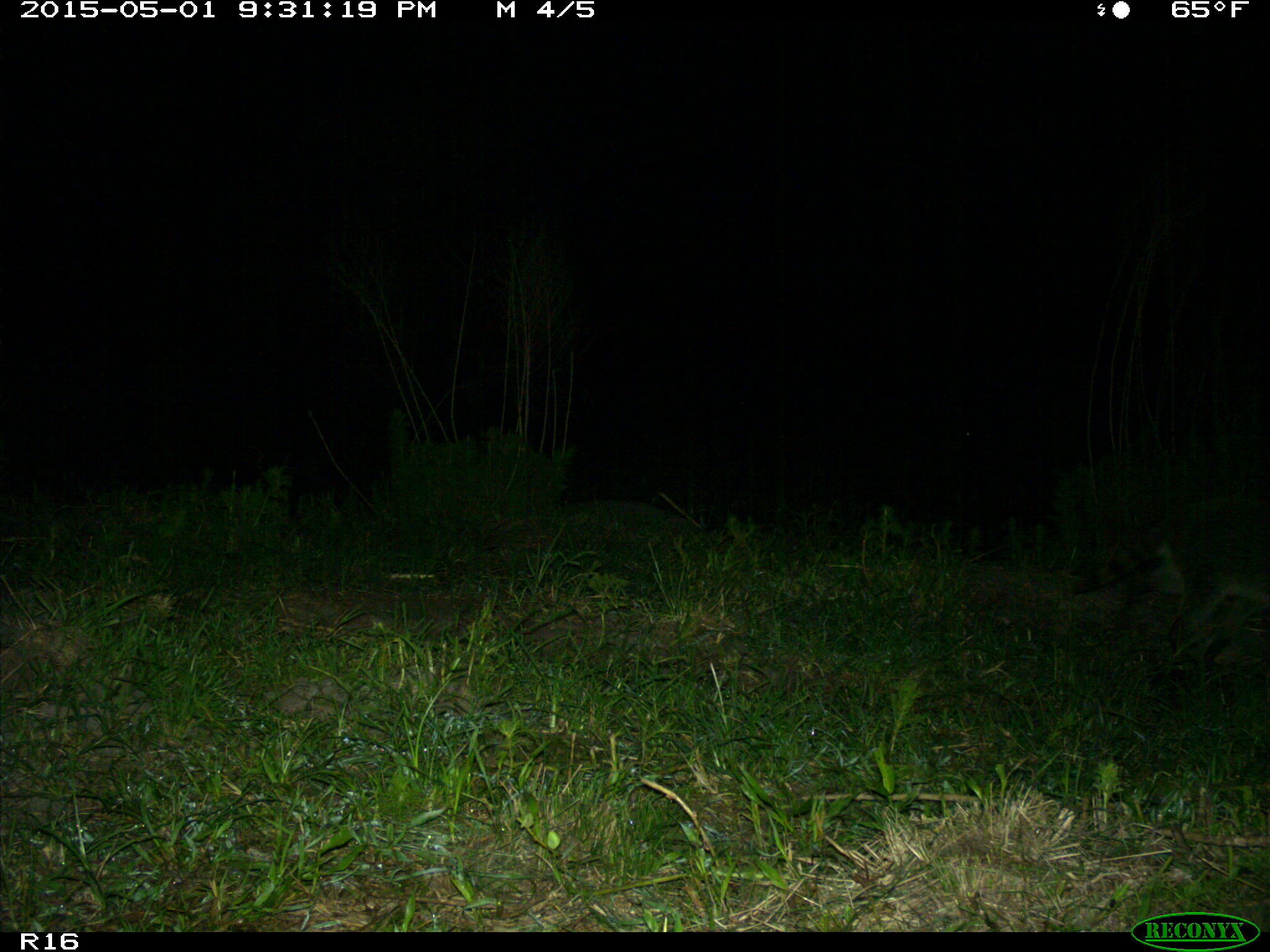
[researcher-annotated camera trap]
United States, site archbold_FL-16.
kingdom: Animalia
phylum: Chordata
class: Mammalia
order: Carnivora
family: Procyonidae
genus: Procyon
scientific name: Procyon lotor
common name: common raccoon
Procyon lotor (common raccoon).